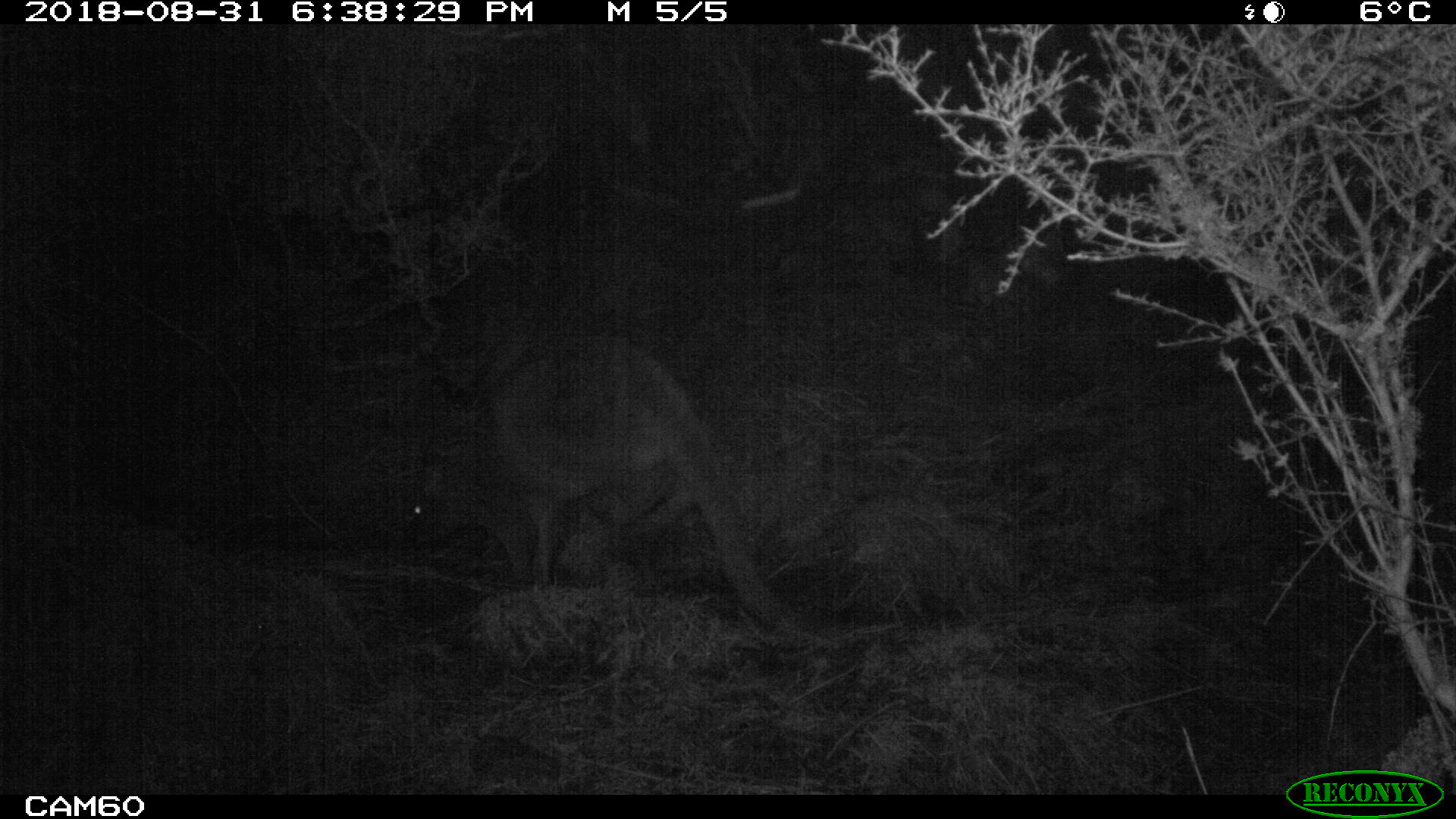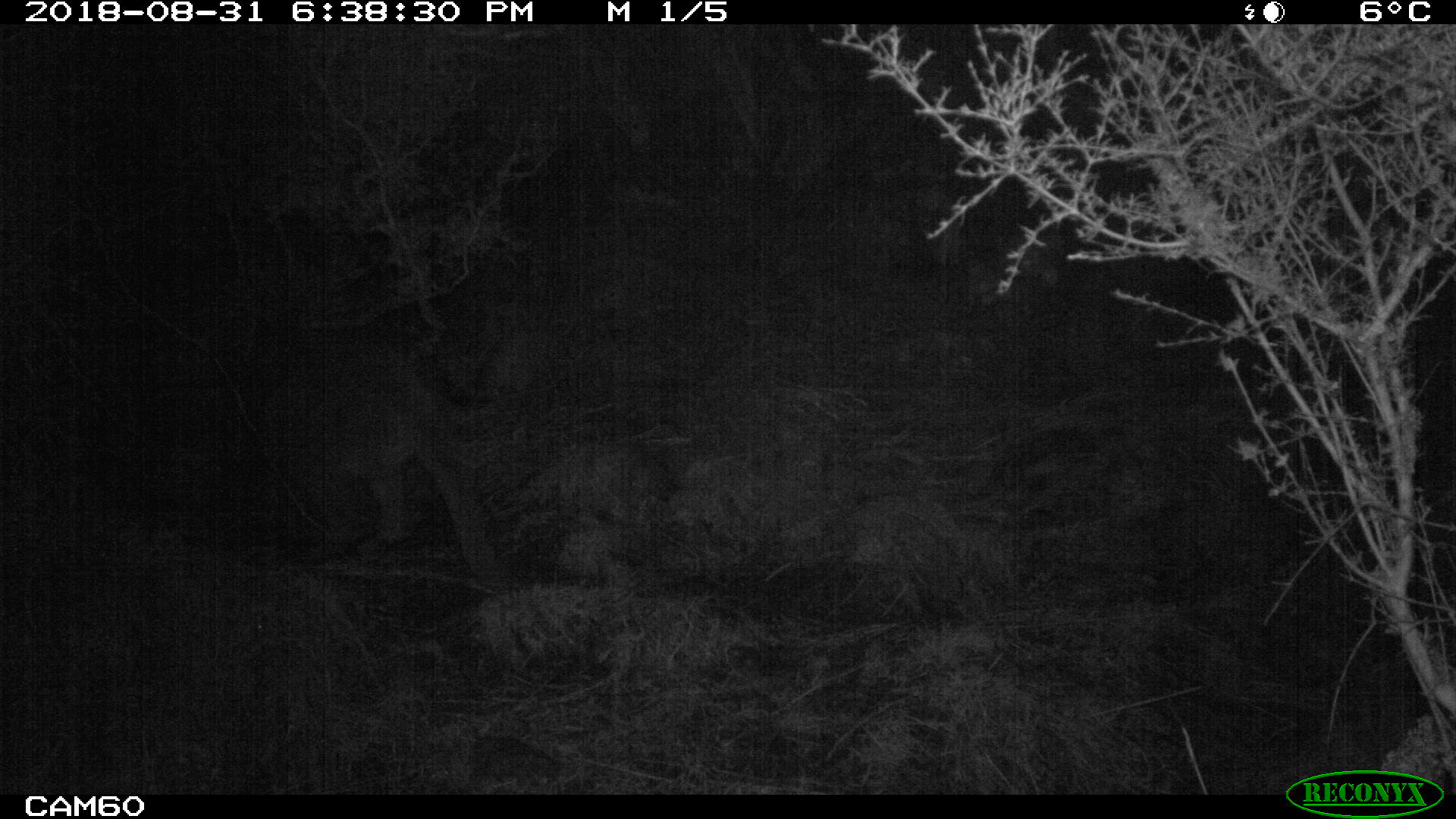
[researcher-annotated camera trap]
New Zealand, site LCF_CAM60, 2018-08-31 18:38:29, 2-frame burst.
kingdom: Animalia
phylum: Chordata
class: Mammalia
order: Diprotodontia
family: Macropodidae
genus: Notamacropus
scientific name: Notamacropus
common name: wallaby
Wallaby (Notamacropus).